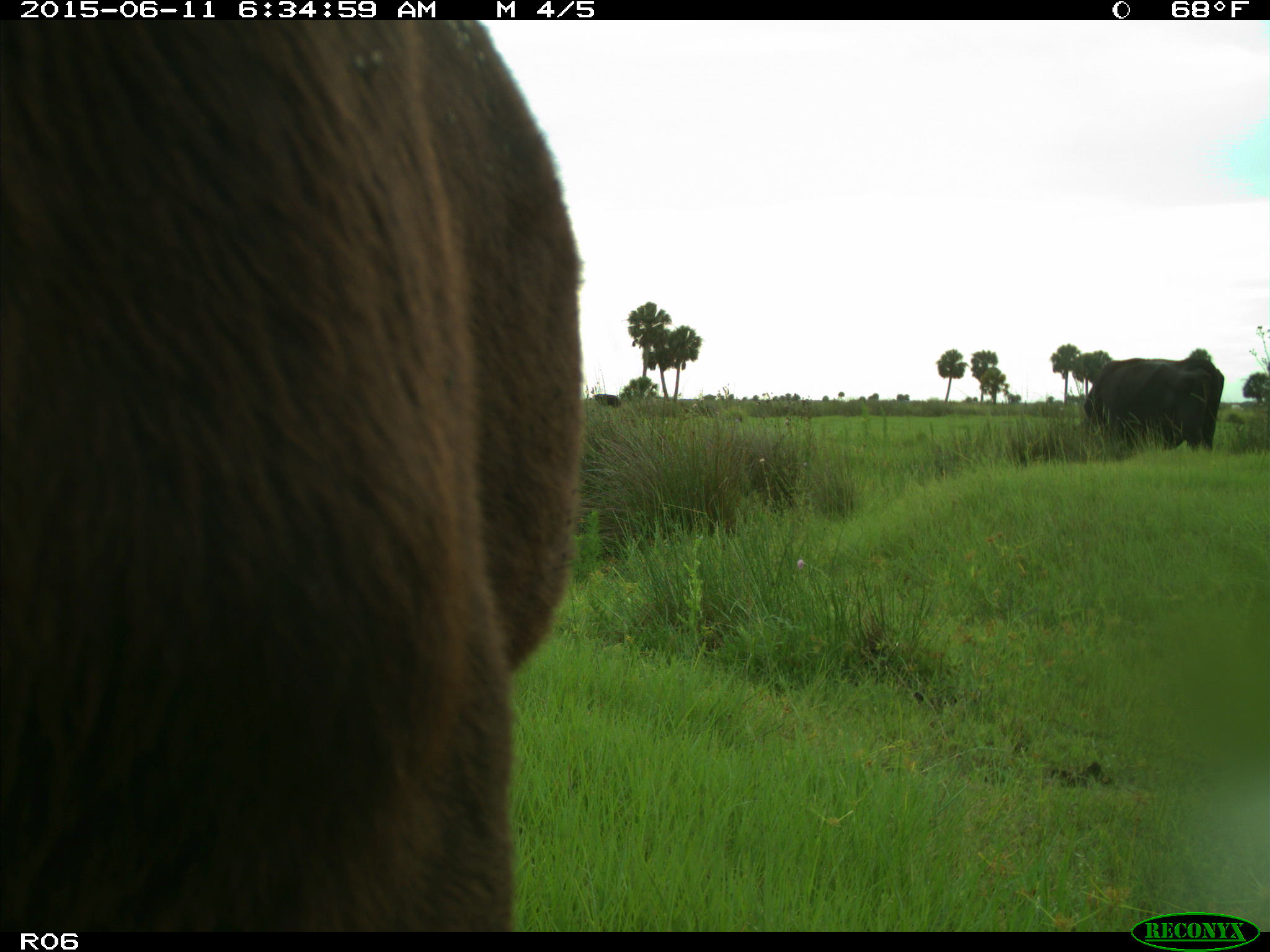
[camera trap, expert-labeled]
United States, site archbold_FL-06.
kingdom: Animalia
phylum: Chordata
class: Mammalia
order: Artiodactyla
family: Bovidae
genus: Bos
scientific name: Bos taurus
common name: domestic cow